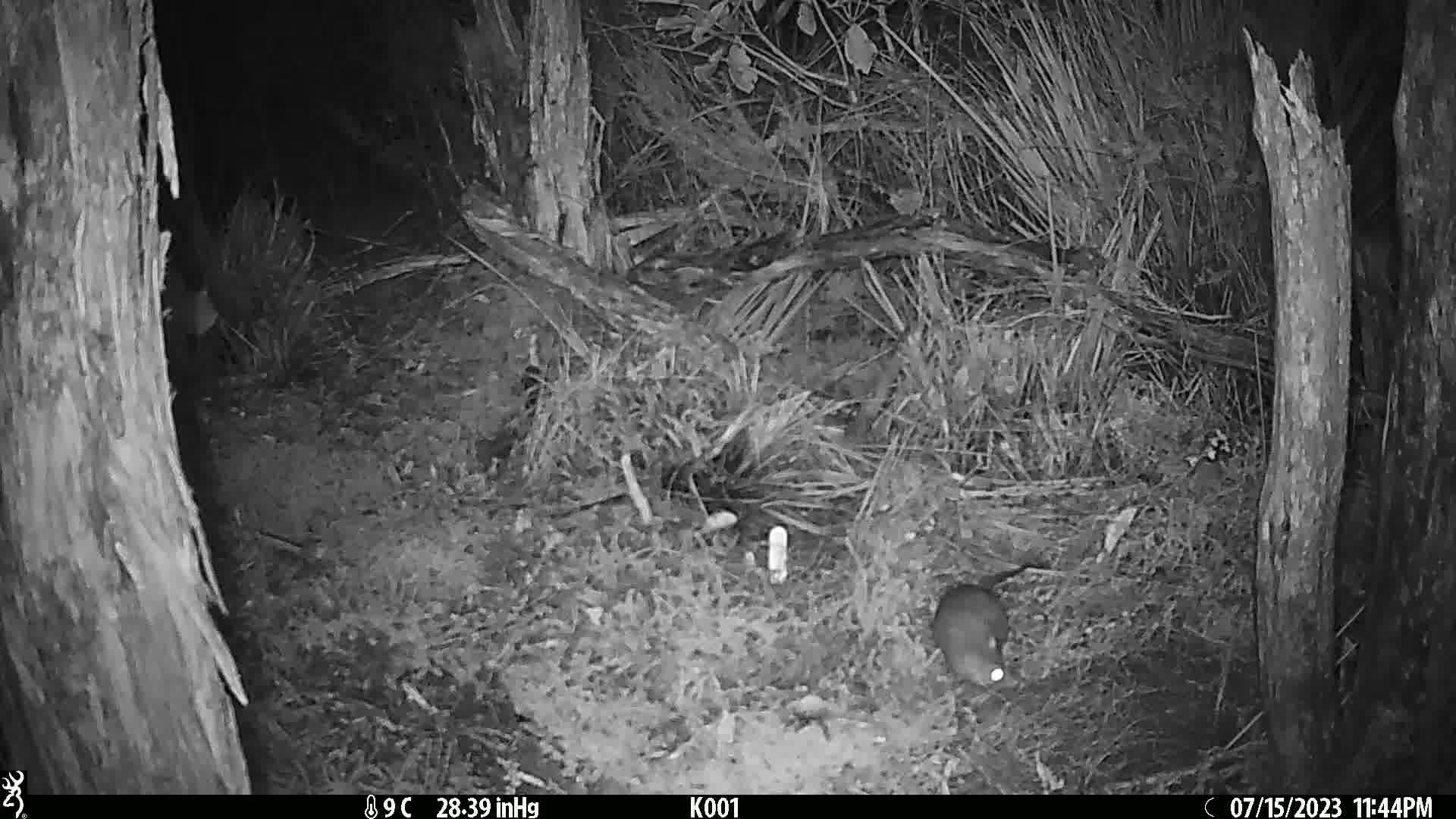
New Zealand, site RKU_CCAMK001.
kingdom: Animalia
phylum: Chordata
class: Mammalia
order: Rodentia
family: Muridae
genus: Rattus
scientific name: Rattus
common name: rat